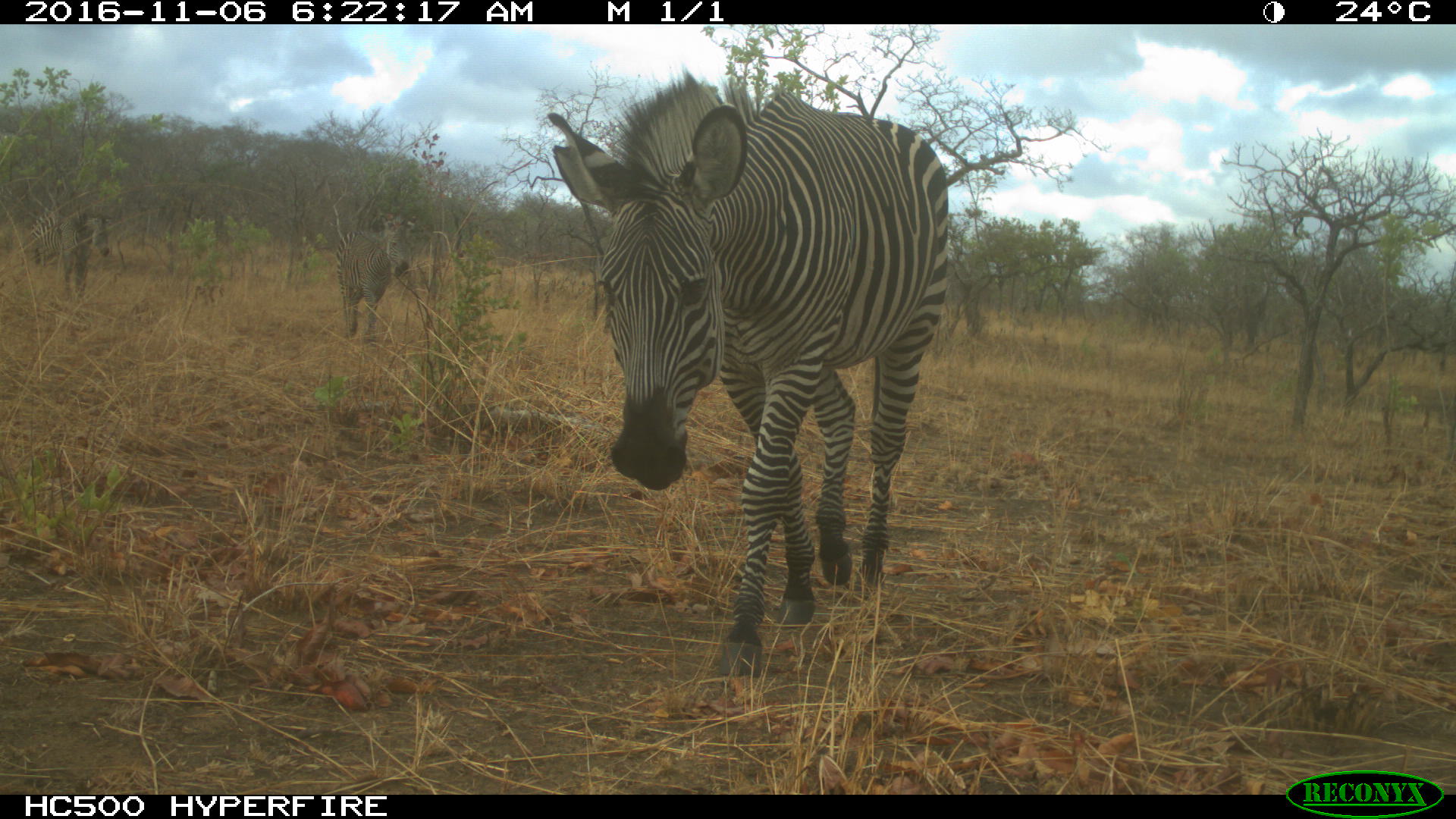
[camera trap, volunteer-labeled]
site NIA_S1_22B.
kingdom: Animalia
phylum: Chordata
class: Mammalia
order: Perissodactyla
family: Equidae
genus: Equus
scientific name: Equus quagga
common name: plains zebra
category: zebraplains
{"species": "zebraplains (plains zebra) (Equus quagga)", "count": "2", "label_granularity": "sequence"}